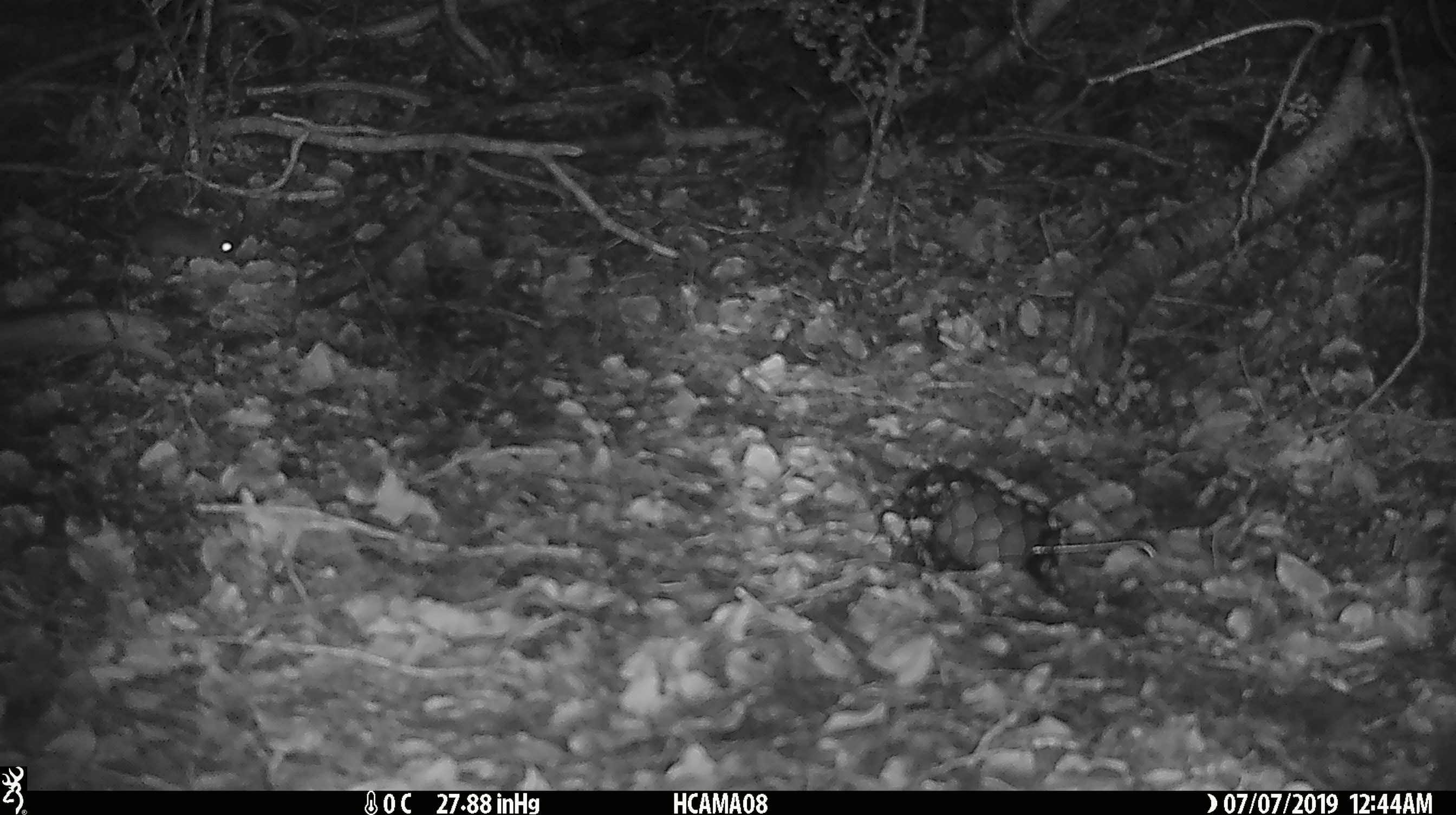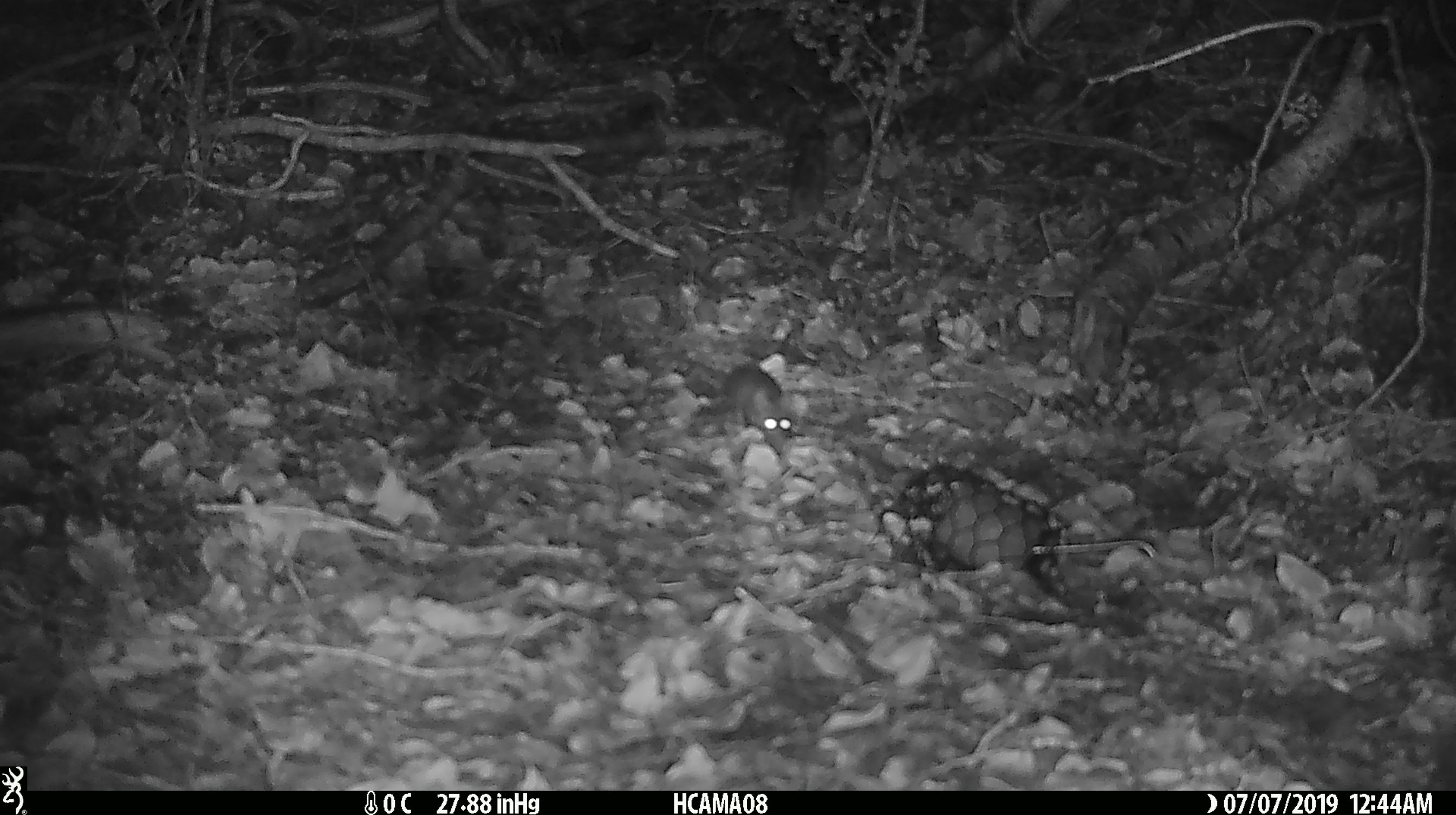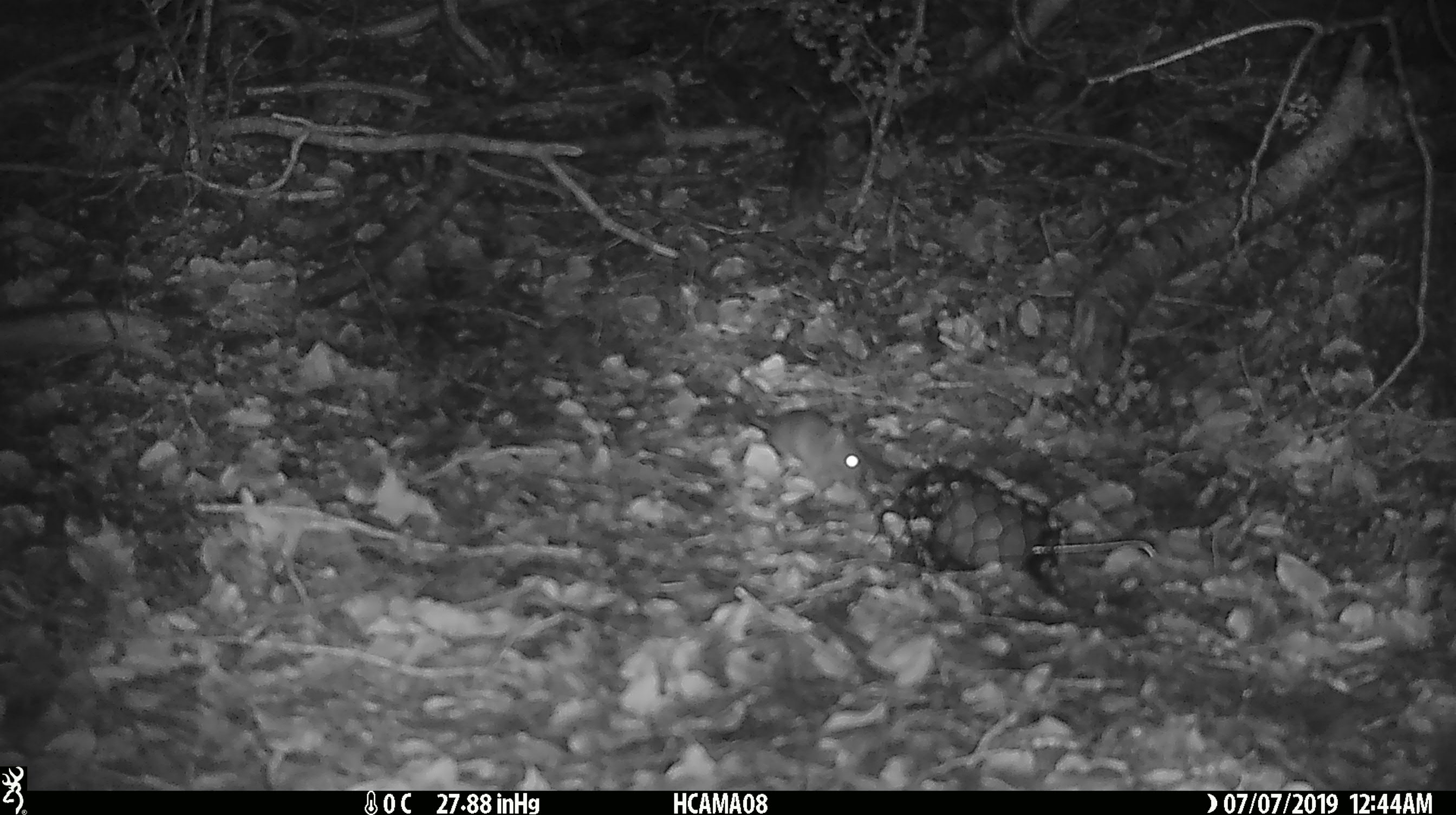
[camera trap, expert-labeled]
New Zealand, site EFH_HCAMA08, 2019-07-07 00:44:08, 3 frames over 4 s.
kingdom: Animalia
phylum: Chordata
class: Mammalia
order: Rodentia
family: Muridae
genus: Mus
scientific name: Mus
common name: mouse